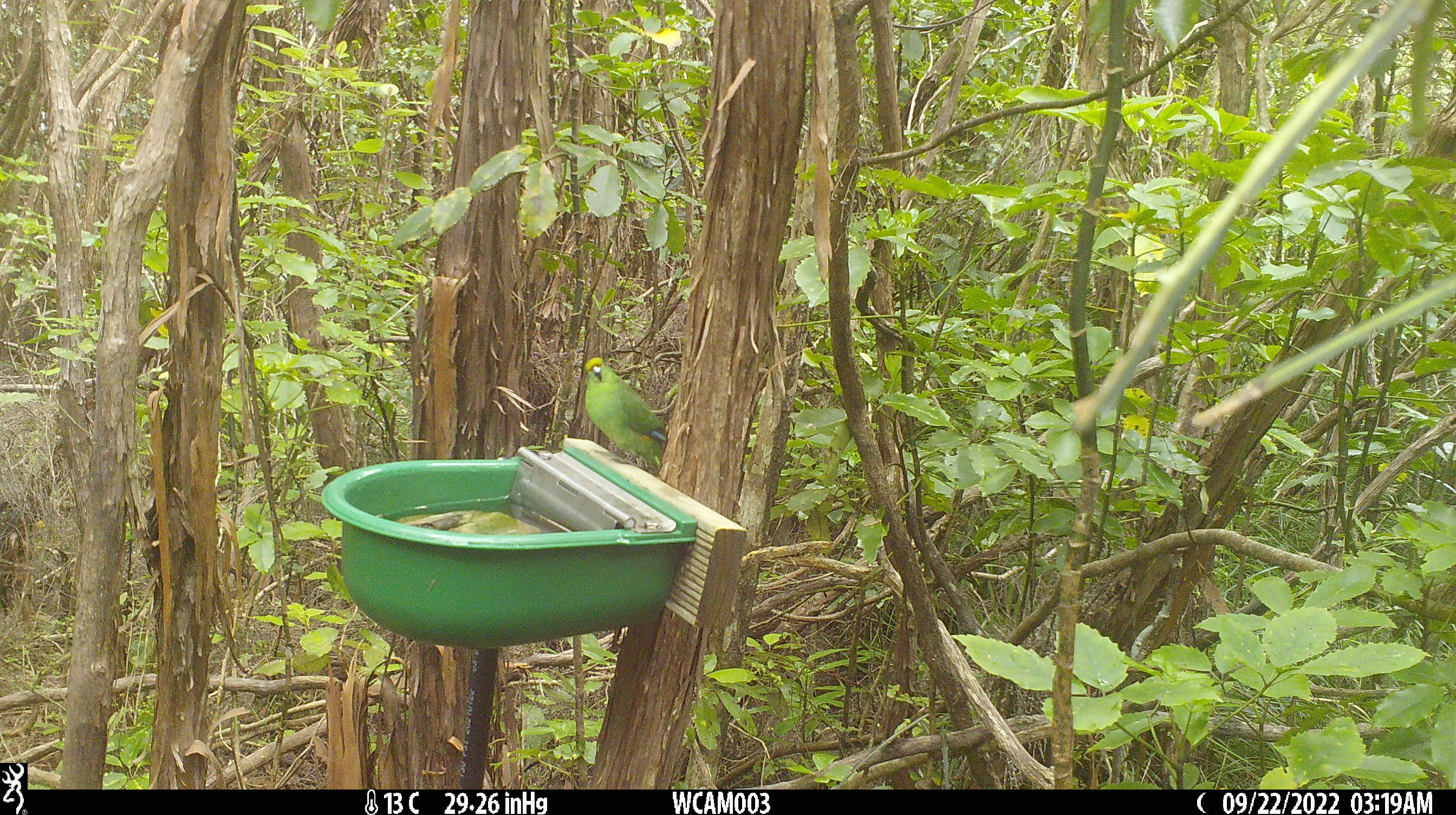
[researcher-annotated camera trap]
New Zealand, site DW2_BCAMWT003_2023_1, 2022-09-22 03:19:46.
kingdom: Animalia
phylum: Chordata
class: Aves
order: Psittaciformes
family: Psittaculidae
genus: Cyanoramphus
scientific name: Cyanoramphus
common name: parakeet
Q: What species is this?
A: Parakeet (Cyanoramphus).